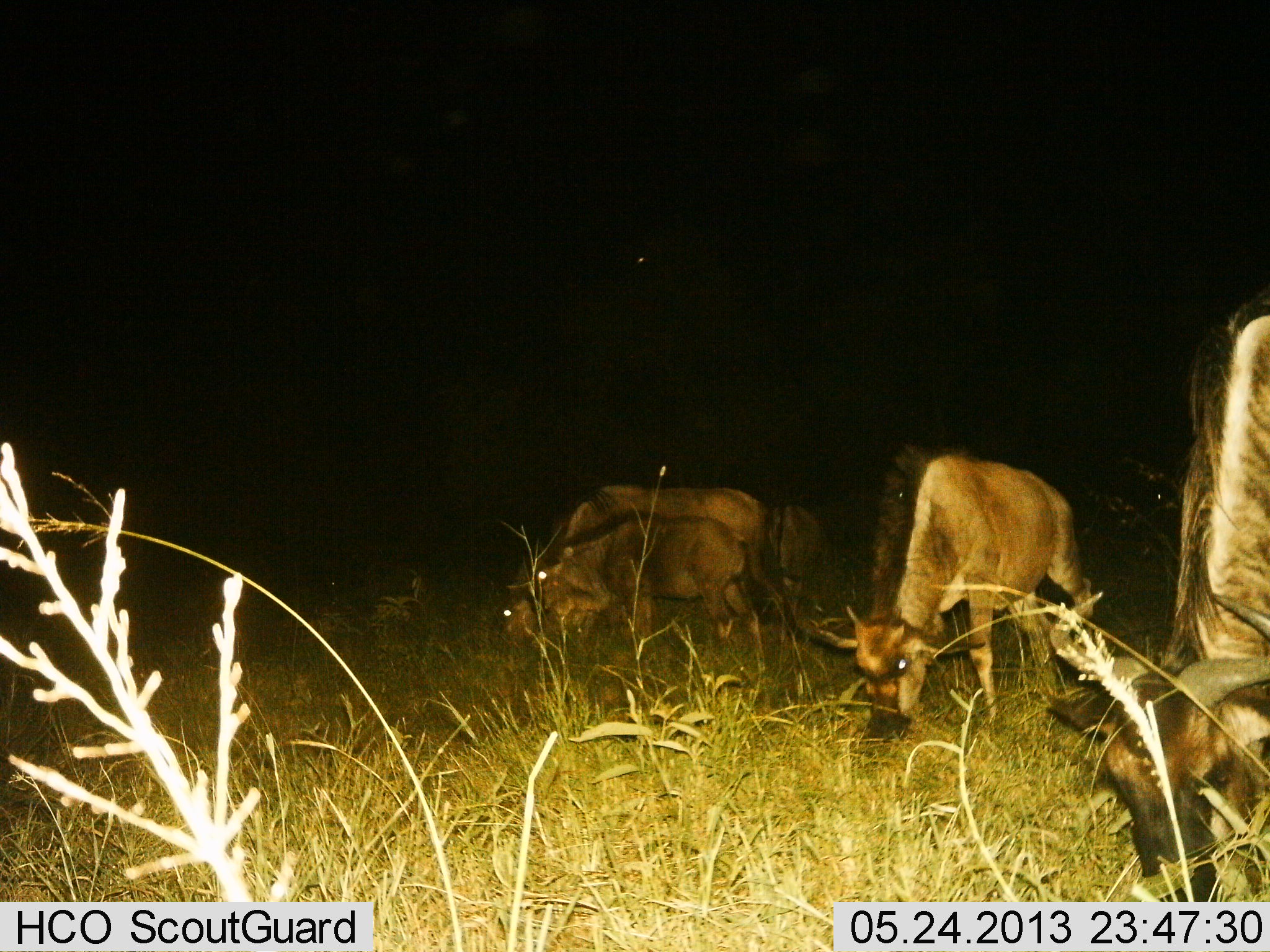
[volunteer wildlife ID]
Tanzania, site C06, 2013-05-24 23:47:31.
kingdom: Animalia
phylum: Chordata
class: Mammalia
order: Artiodactyla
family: Bovidae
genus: Connochaetes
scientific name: Connochaetes taurinus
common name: blue wildebeest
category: wildebeest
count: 5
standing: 19%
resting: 0%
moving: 0%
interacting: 0%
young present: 19%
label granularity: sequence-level